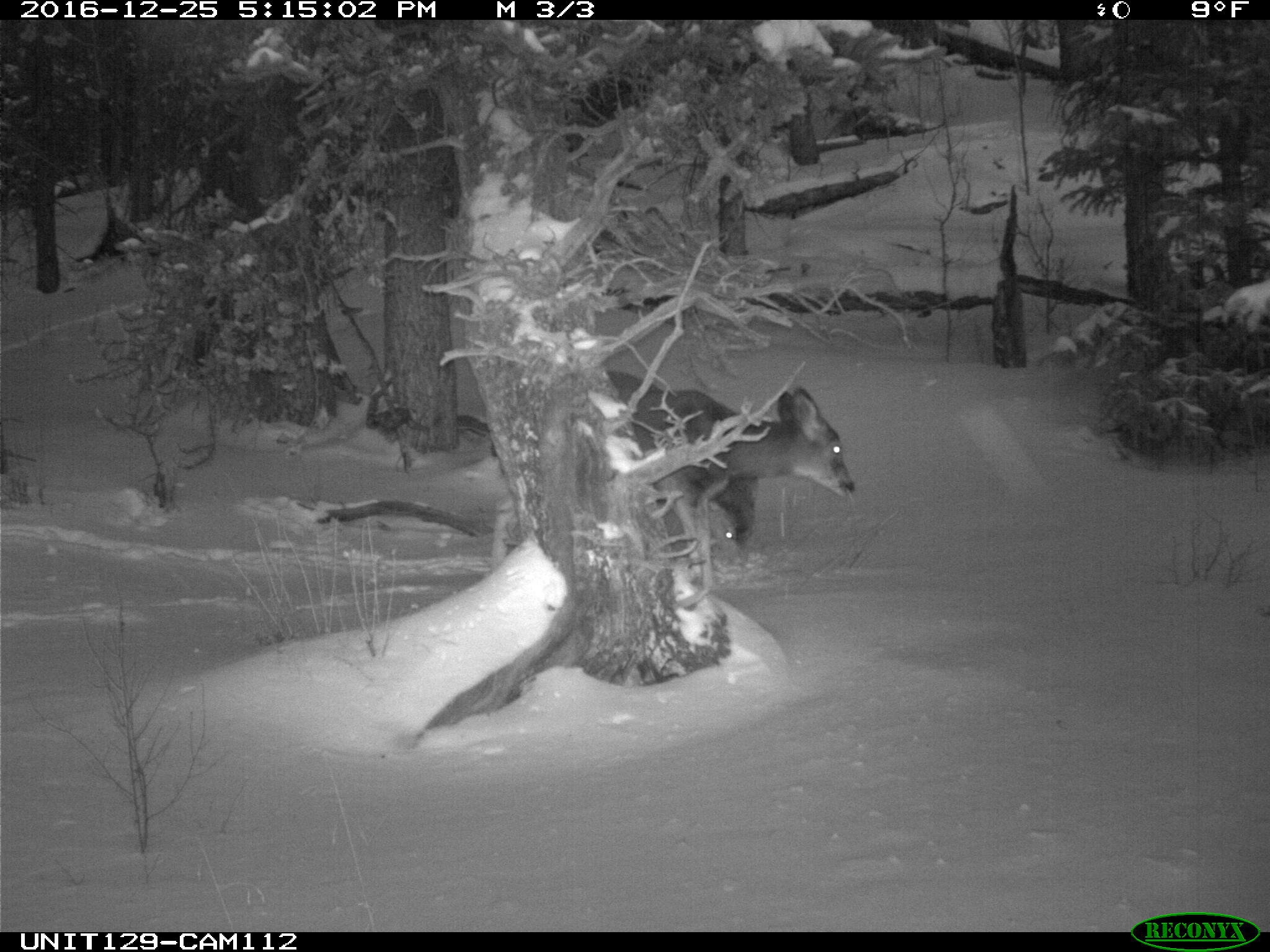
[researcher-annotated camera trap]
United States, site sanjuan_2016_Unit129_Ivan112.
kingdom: Animalia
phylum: Chordata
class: Mammalia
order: Artiodactyla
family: Cervidae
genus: Odocoileus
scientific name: Odocoileus hemionus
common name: mule deer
Odocoileus hemionus (mule deer).